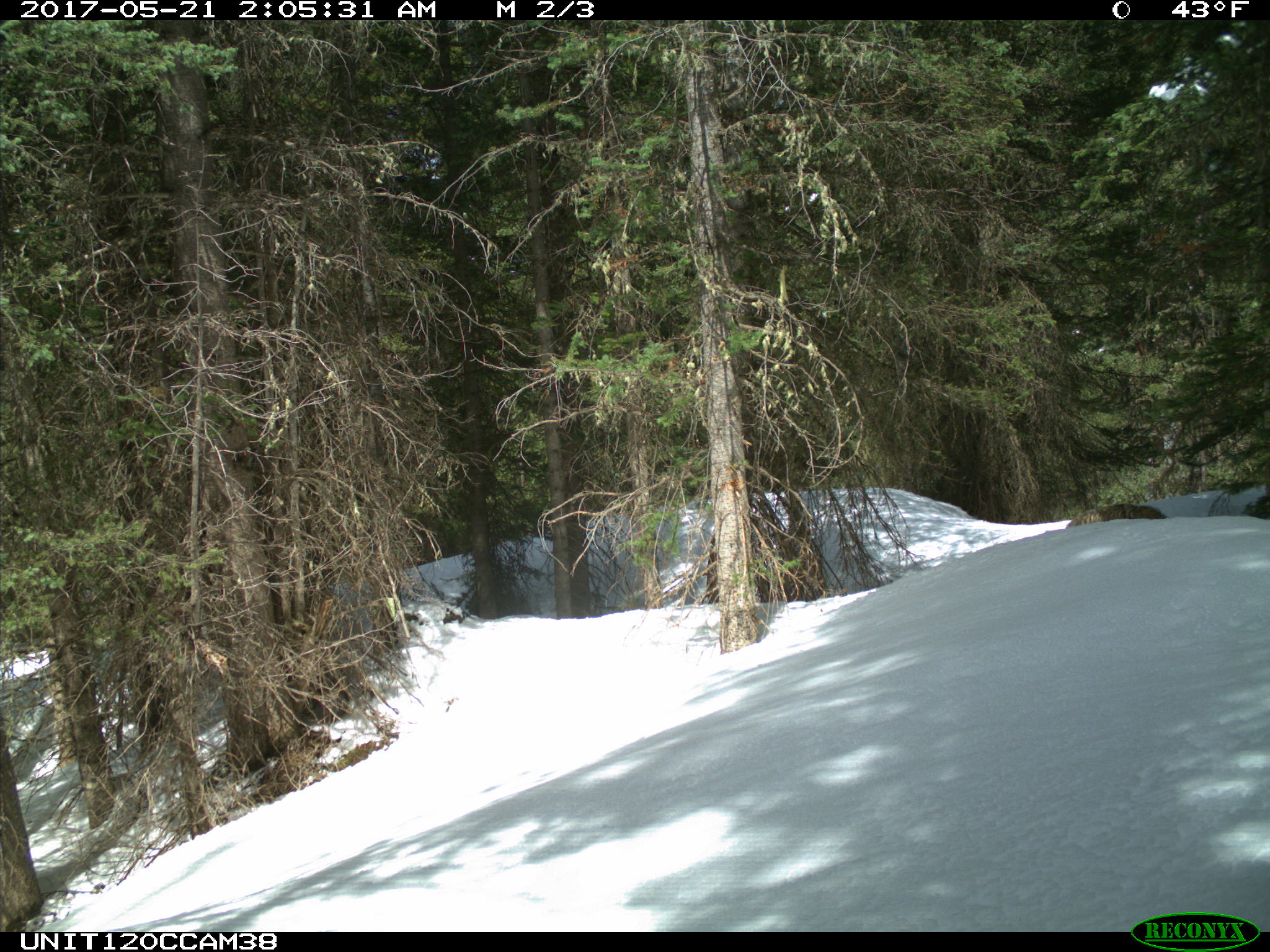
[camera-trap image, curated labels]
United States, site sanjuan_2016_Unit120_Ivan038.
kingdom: Animalia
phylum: Chordata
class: Mammalia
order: Carnivora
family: Canidae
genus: Canis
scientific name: Canis latrans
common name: coyote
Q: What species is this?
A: Canis latrans (coyote).